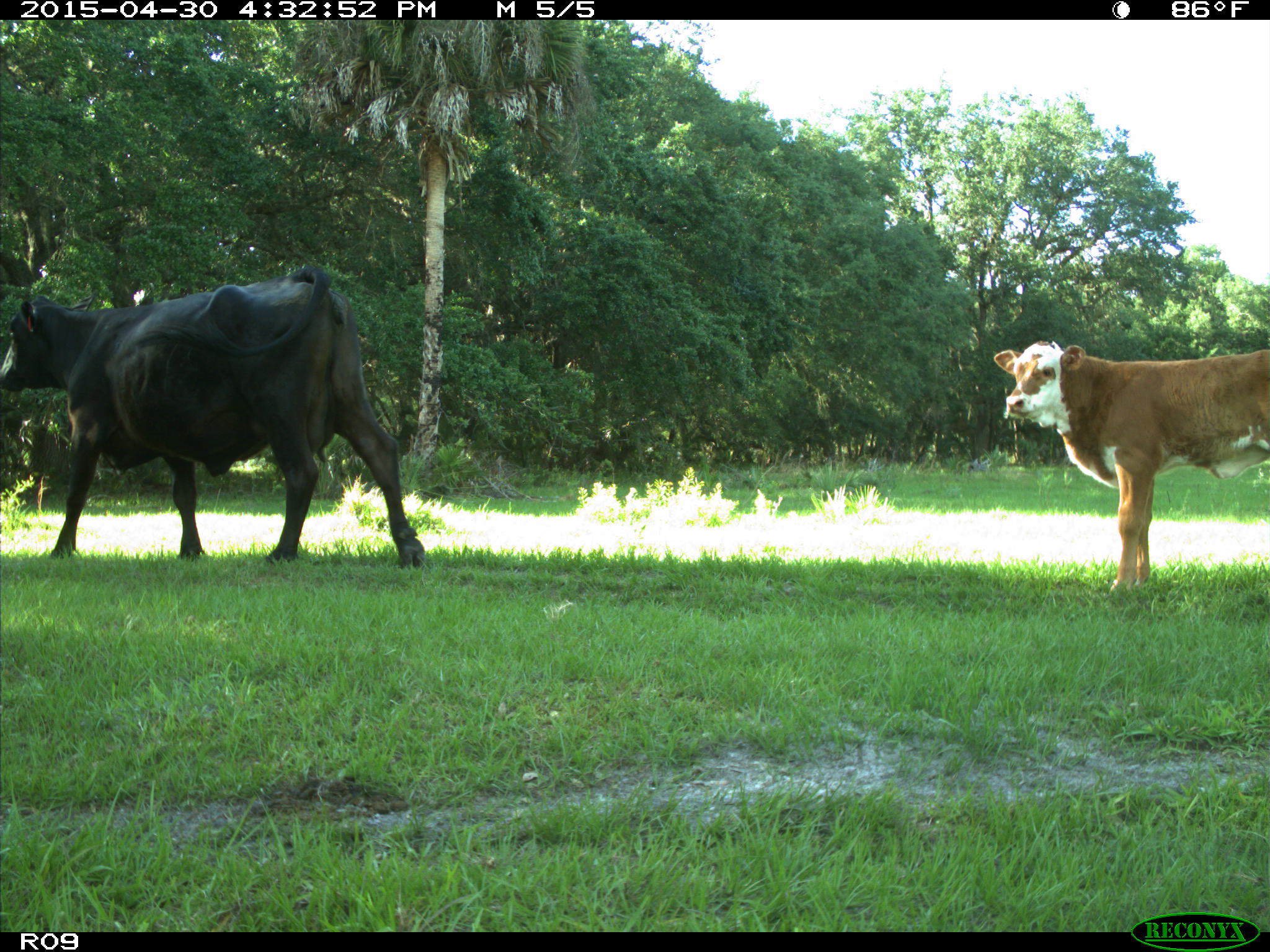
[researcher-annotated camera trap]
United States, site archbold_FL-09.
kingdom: Animalia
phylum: Chordata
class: Mammalia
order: Artiodactyla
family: Bovidae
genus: Bos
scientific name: Bos taurus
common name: domestic cow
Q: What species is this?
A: Bos taurus (domestic cow).